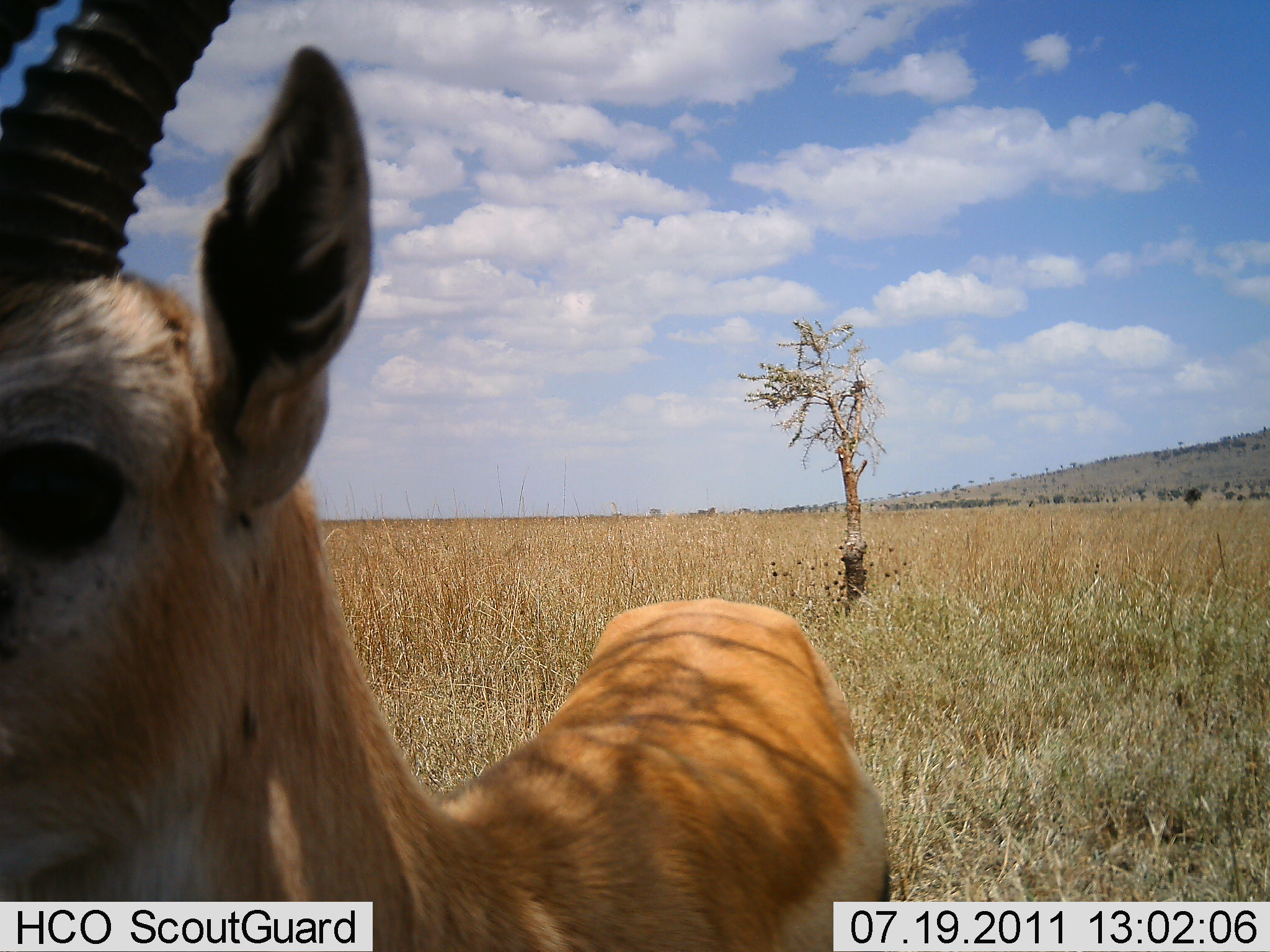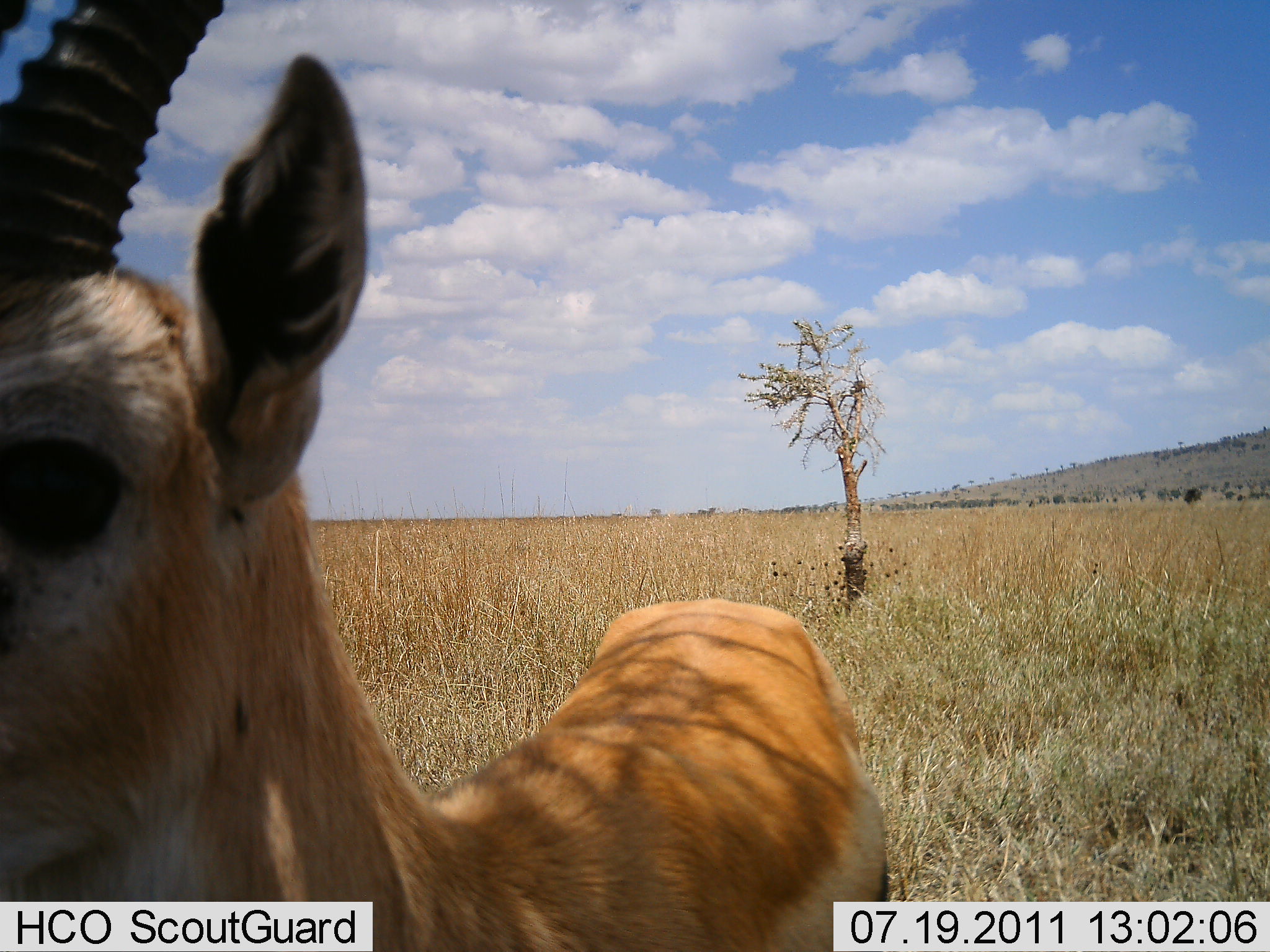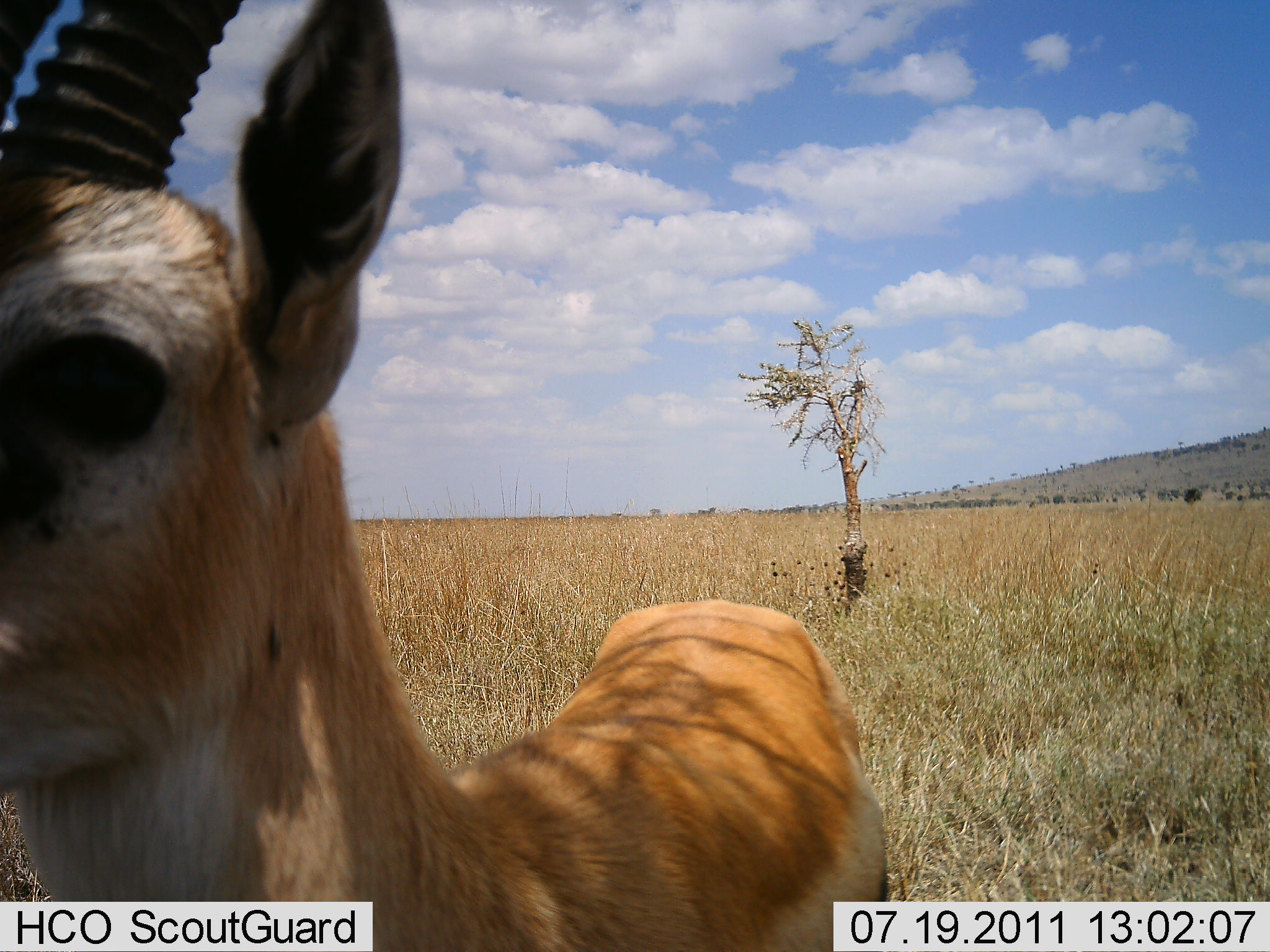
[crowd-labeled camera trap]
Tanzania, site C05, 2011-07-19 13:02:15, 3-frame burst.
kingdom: Animalia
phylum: Chordata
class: Mammalia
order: Artiodactyla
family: Bovidae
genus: Eudorcas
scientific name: Eudorcas thomsonii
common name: thomson's gazelle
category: gazellethomsons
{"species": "gazellethomsons (thomson's gazelle) (Eudorcas thomsonii)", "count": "1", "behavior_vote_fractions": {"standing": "92%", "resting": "0%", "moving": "8%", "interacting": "0%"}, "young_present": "0%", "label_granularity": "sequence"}